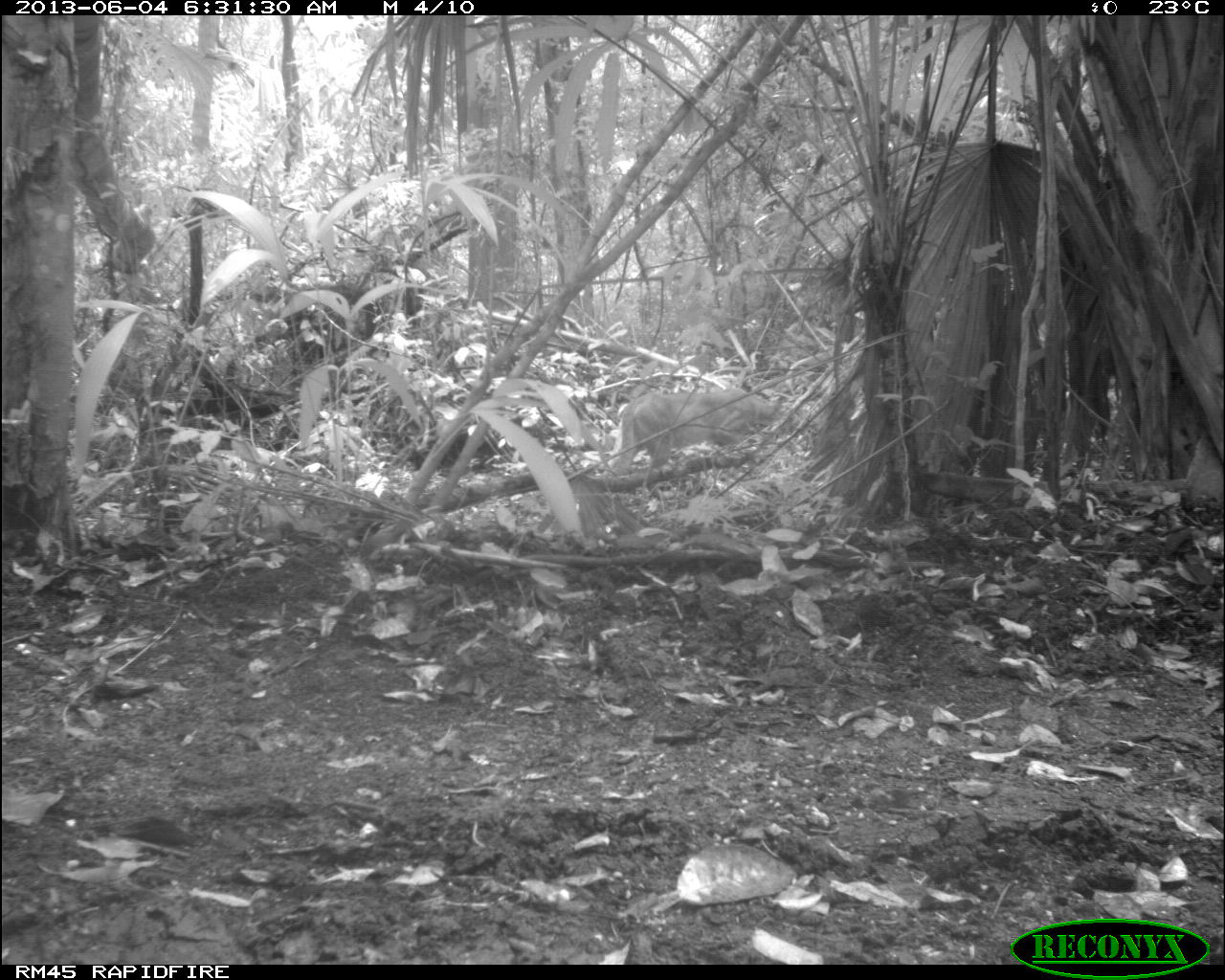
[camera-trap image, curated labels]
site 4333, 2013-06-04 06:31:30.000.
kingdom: Animalia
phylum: Chordata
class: Mammalia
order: Carnivora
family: Felidae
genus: Puma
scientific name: Puma concolor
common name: mountain lion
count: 1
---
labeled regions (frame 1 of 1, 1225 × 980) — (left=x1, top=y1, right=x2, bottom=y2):
puma concolor: (left=612, top=388, right=792, bottom=470)